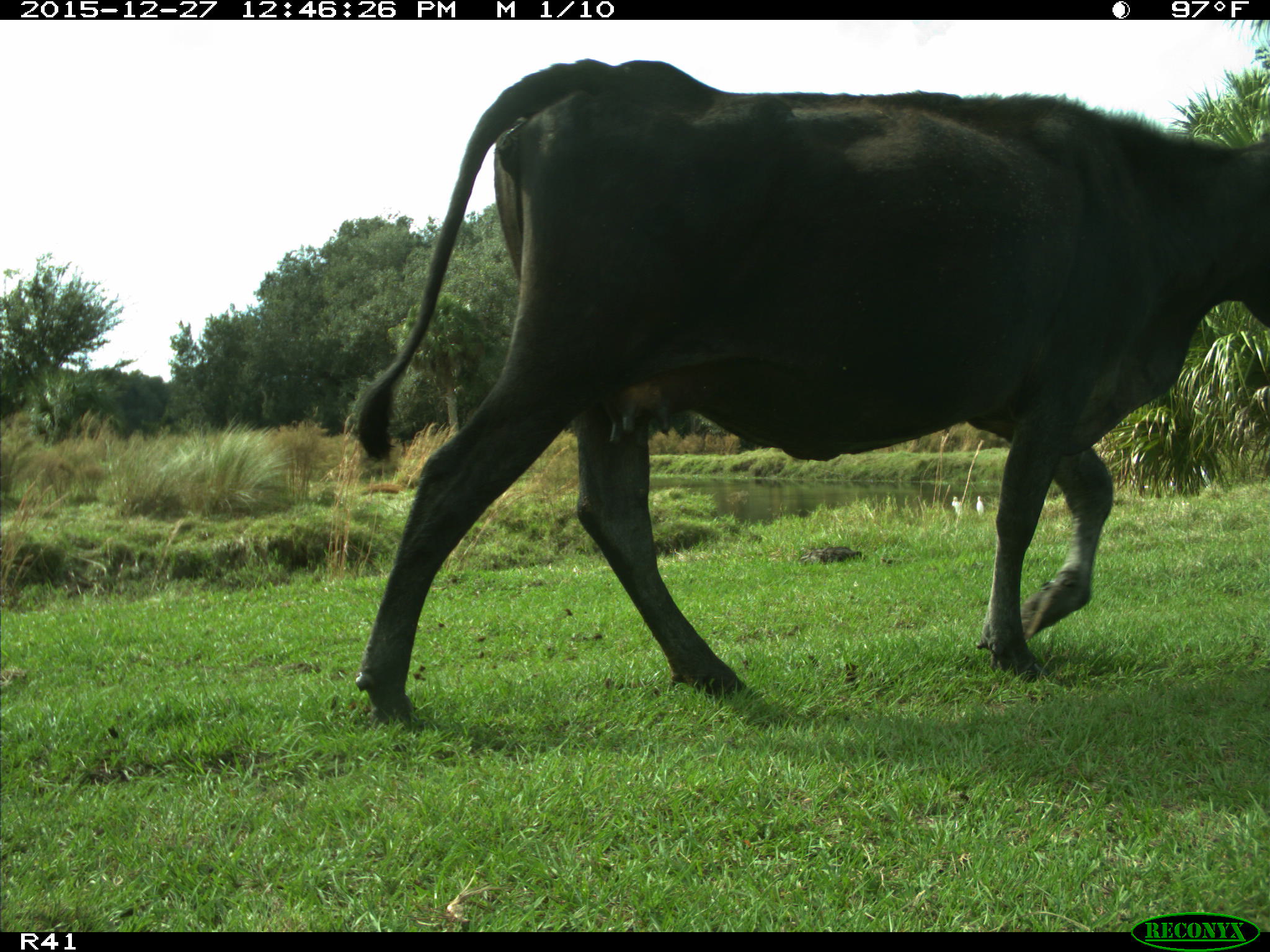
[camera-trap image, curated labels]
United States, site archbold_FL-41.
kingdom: Animalia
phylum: Chordata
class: Mammalia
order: Artiodactyla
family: Bovidae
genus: Bos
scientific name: Bos taurus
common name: domestic cow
Bos taurus (domestic cow).